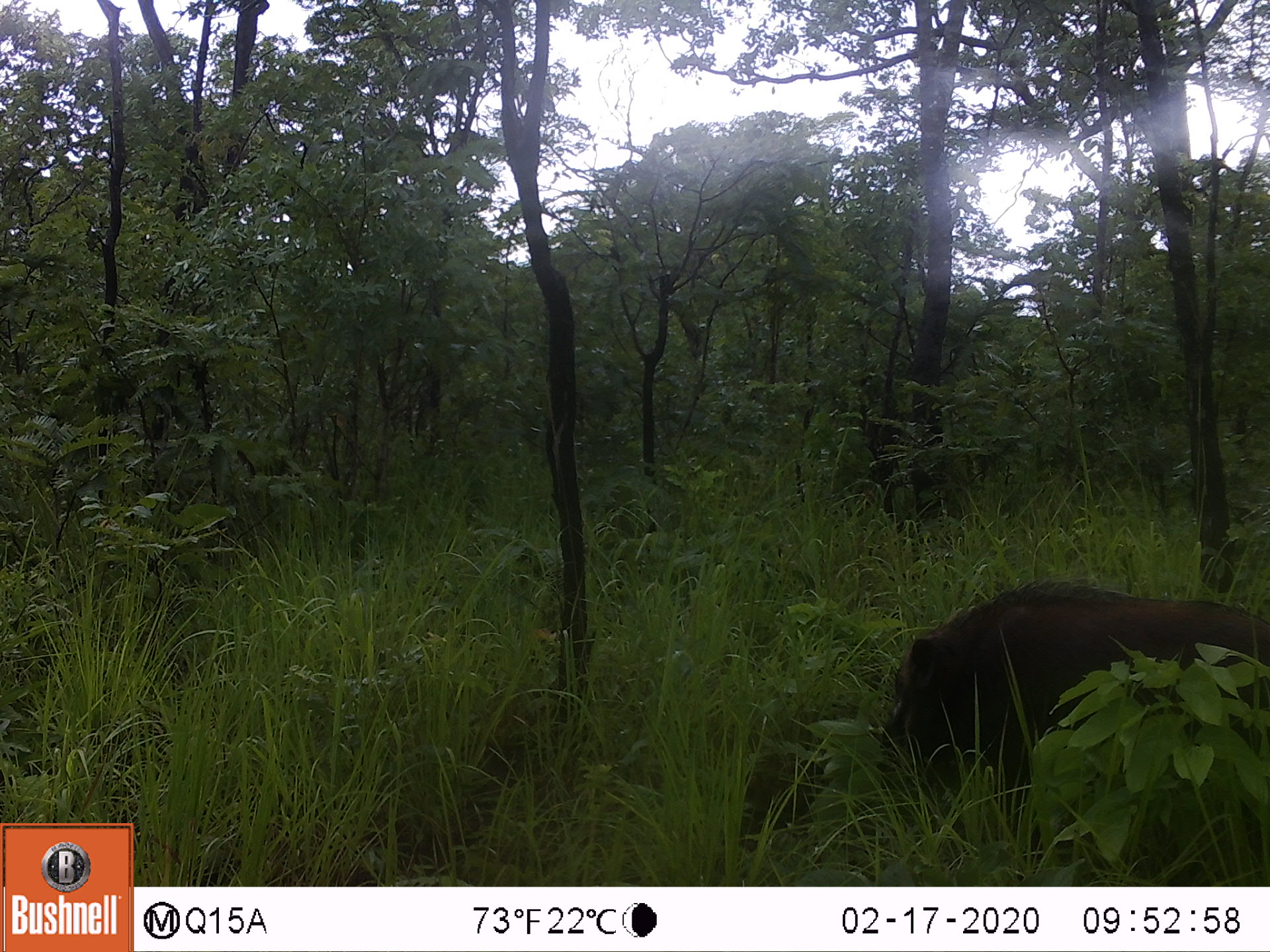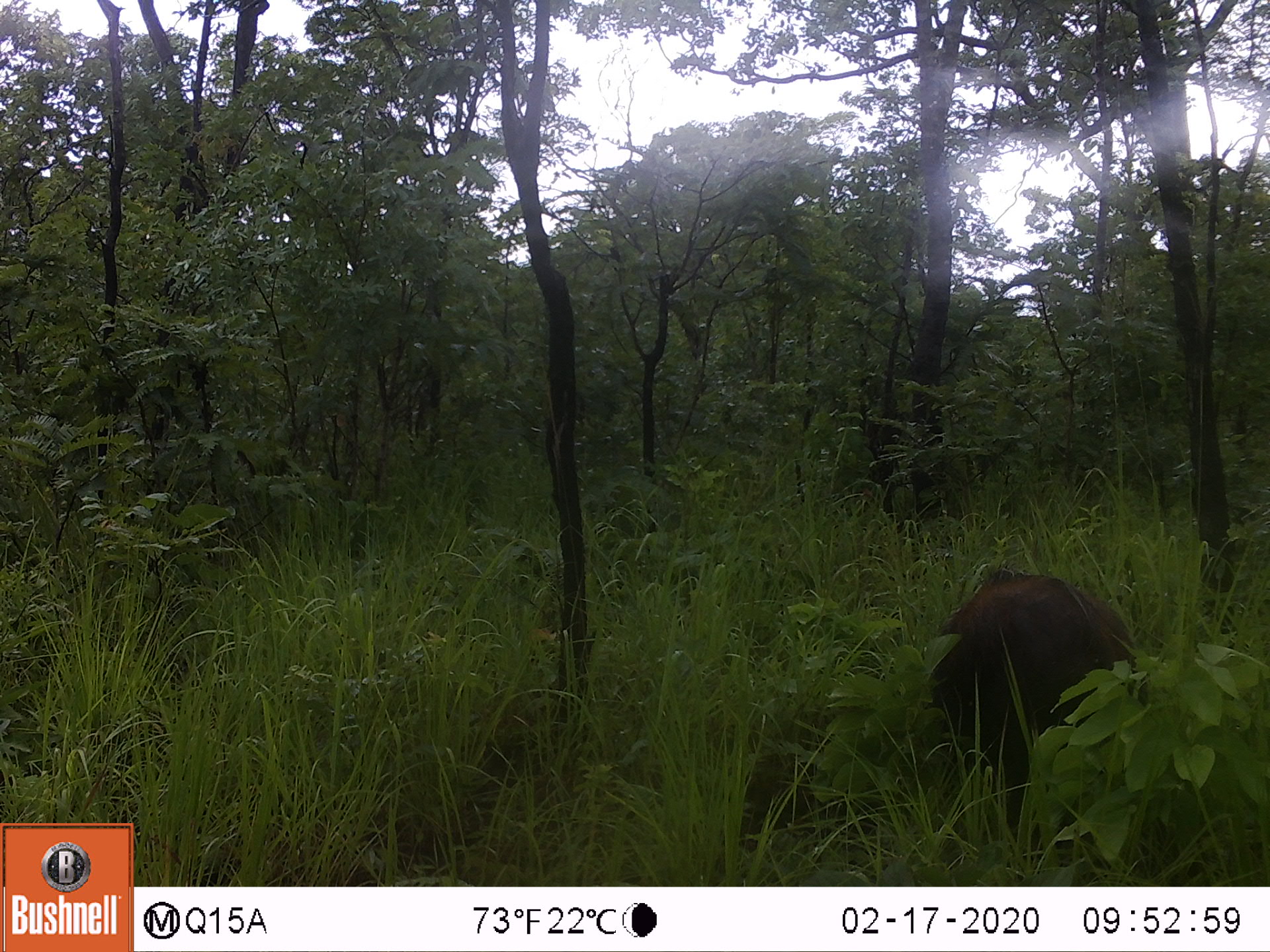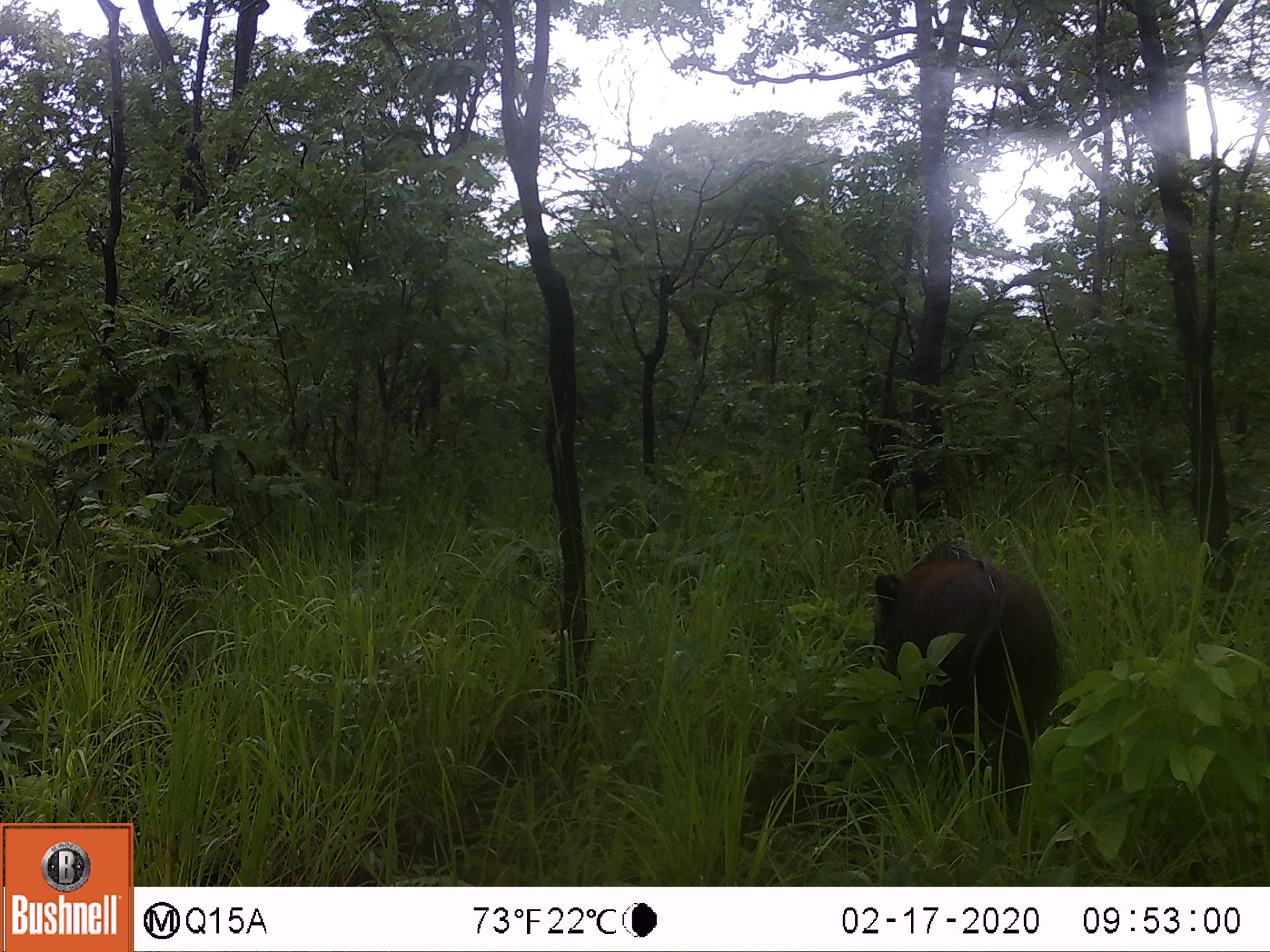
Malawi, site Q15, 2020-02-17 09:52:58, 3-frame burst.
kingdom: Animalia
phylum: Chordata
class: Mammalia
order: Artiodactyla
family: Suidae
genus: Potamochoerus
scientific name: Potamochoerus larvatus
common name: bushpig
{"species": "bushpig (Potamochoerus larvatus)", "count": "1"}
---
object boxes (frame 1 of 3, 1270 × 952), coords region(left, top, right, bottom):
bushpig: region(875, 583, 1269, 789)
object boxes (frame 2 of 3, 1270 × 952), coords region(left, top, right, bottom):
bushpig: region(930, 563, 1137, 818)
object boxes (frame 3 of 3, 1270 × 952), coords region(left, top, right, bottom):
bushpig: region(865, 532, 1065, 797)